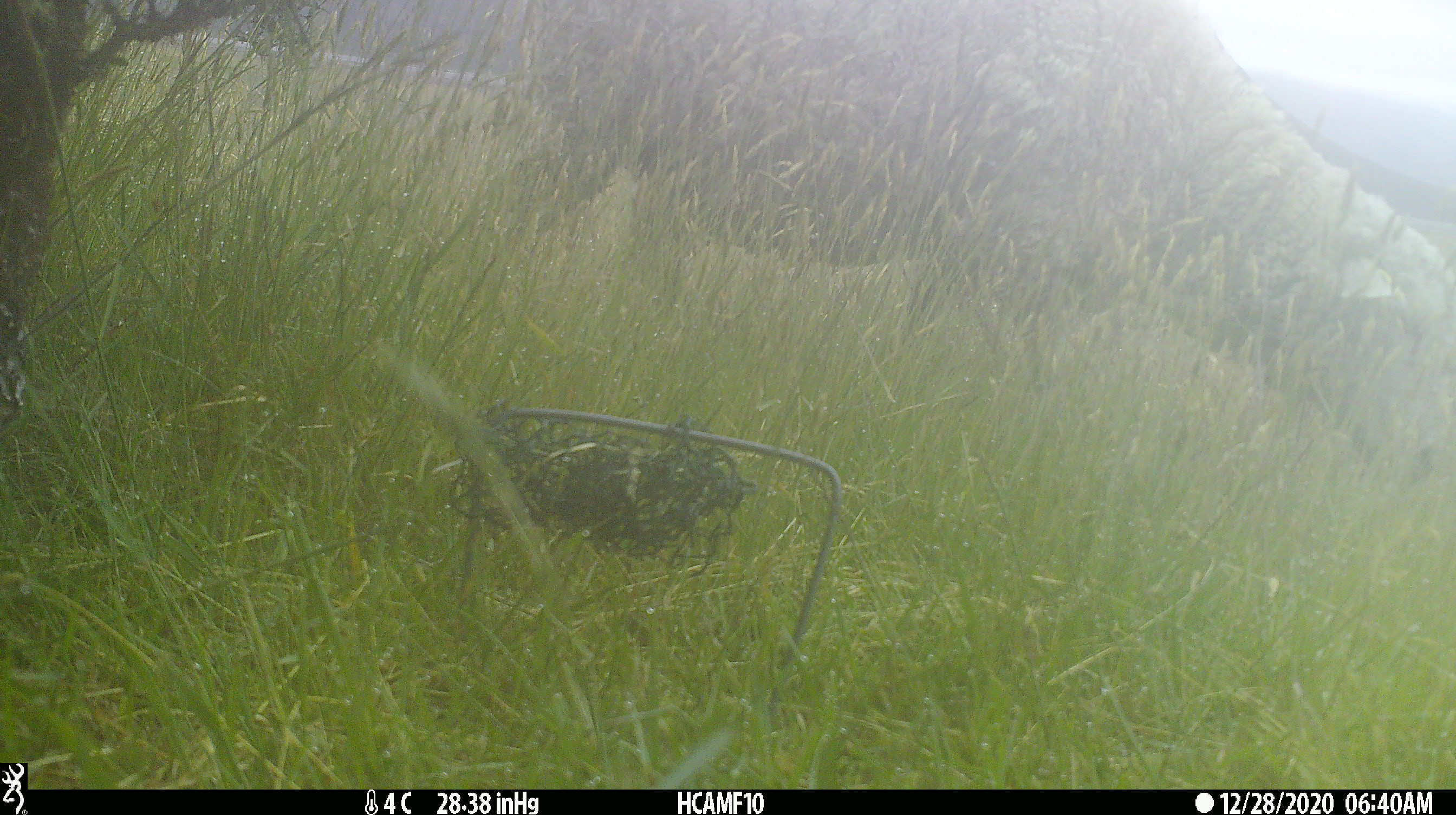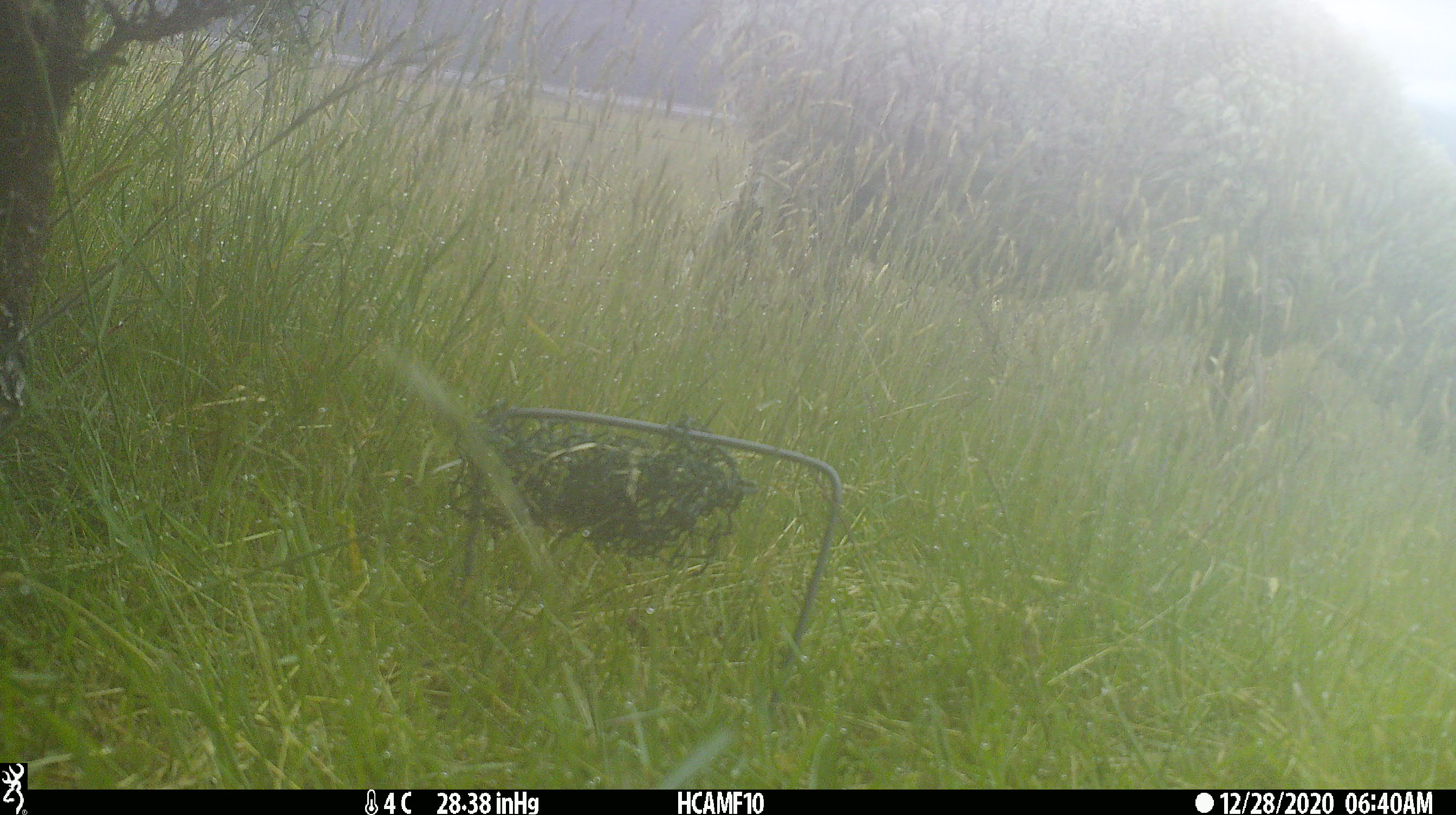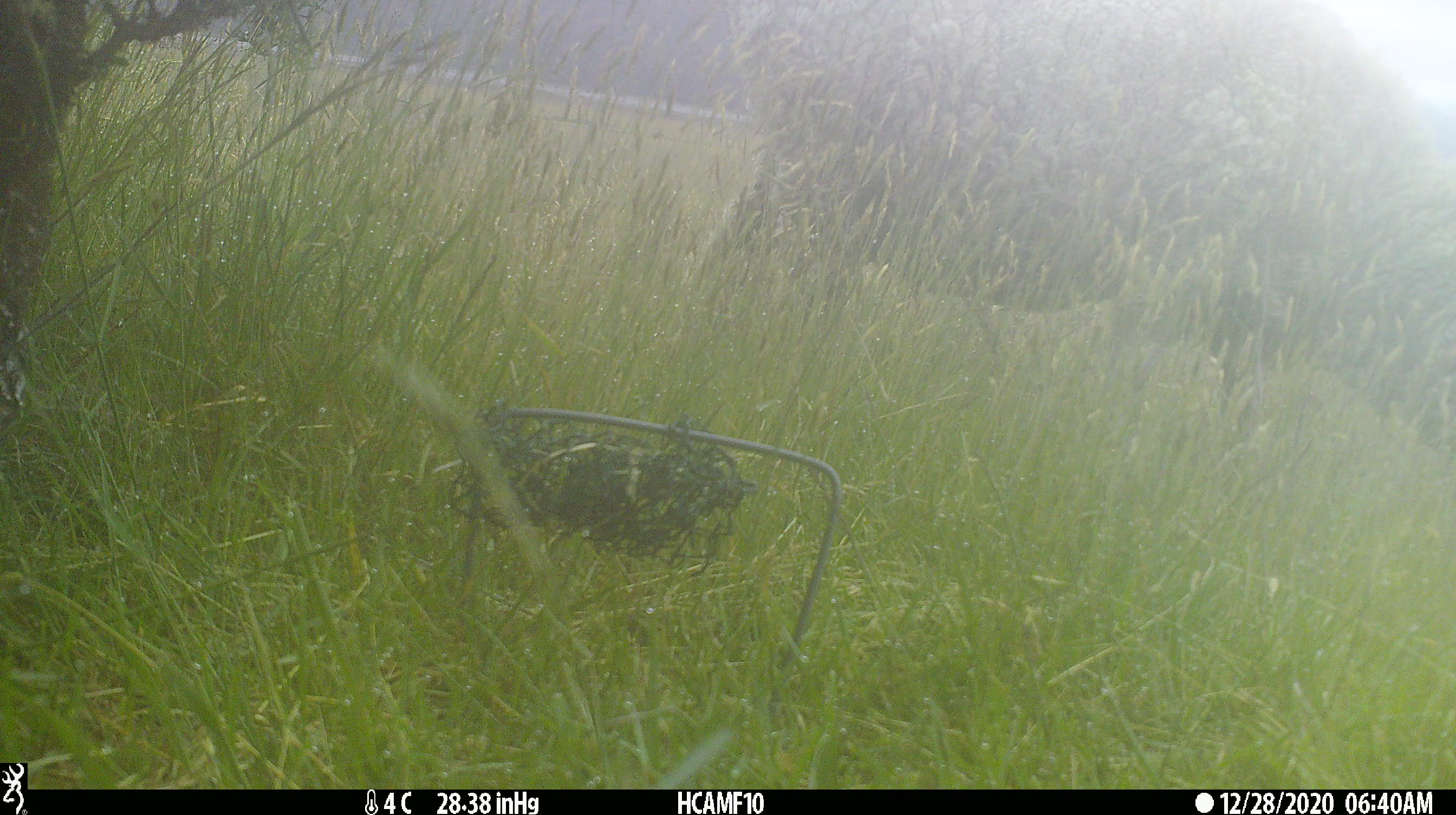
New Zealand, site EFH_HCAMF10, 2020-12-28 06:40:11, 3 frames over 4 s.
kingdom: Animalia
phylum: Chordata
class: Mammalia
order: Artiodactyla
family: Bovidae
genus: Ovis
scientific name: Ovis aries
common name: domestic sheep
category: sheep